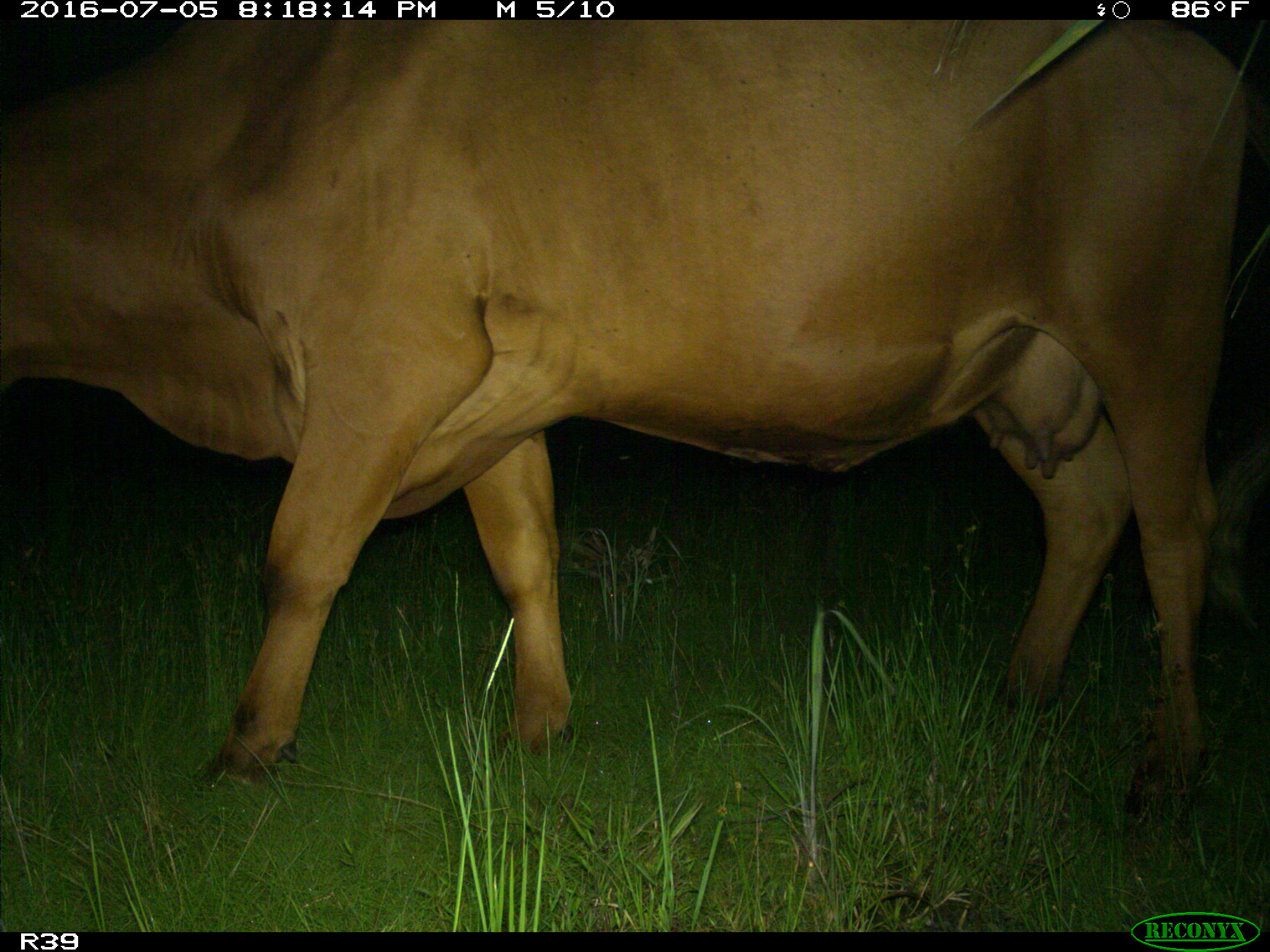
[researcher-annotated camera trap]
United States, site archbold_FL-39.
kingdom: Animalia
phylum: Chordata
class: Mammalia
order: Artiodactyla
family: Bovidae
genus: Bos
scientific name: Bos taurus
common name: domestic cow